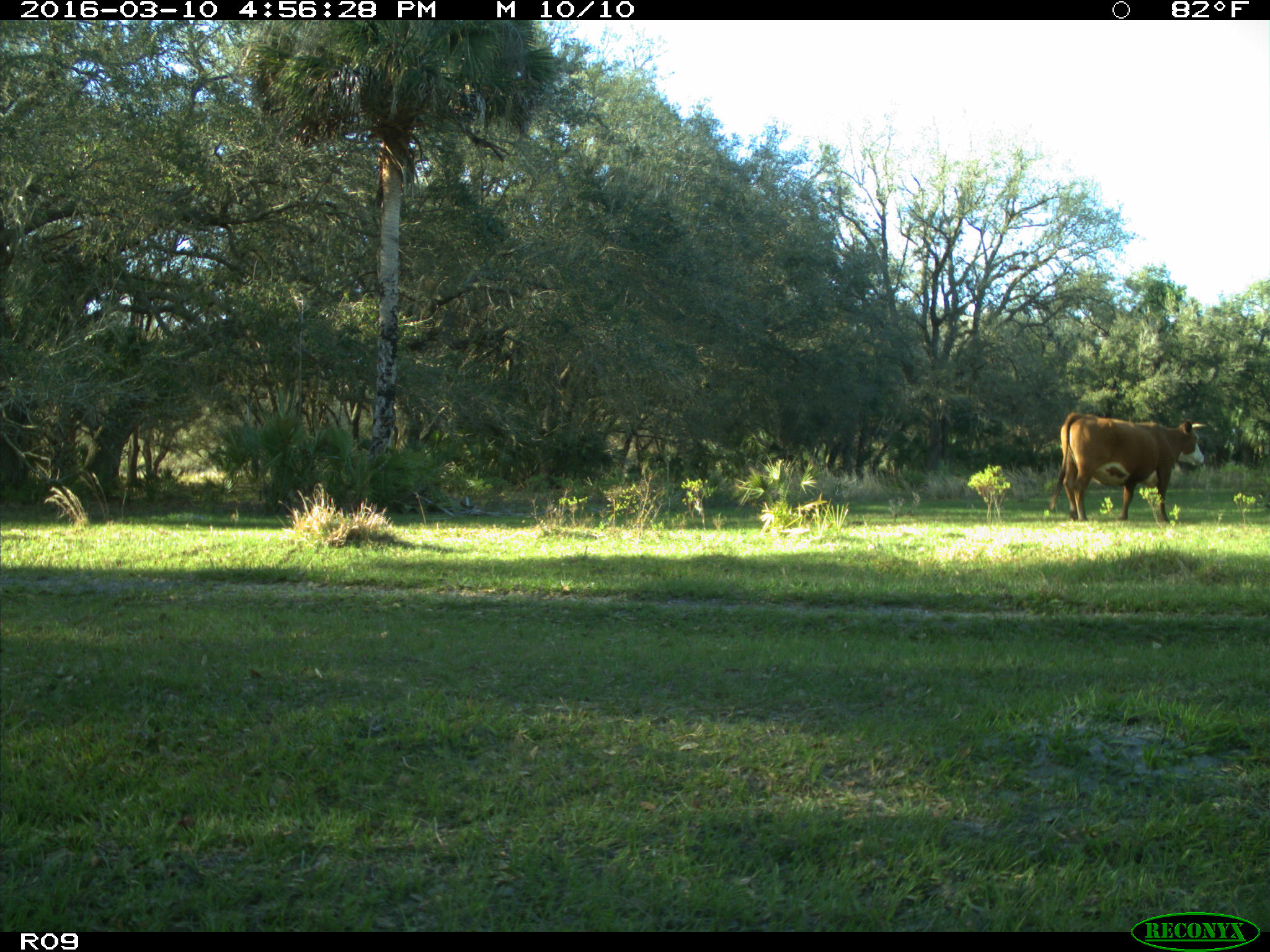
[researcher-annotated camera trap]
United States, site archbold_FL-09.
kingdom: Animalia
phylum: Chordata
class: Mammalia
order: Artiodactyla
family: Bovidae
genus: Bos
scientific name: Bos taurus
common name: domestic cow